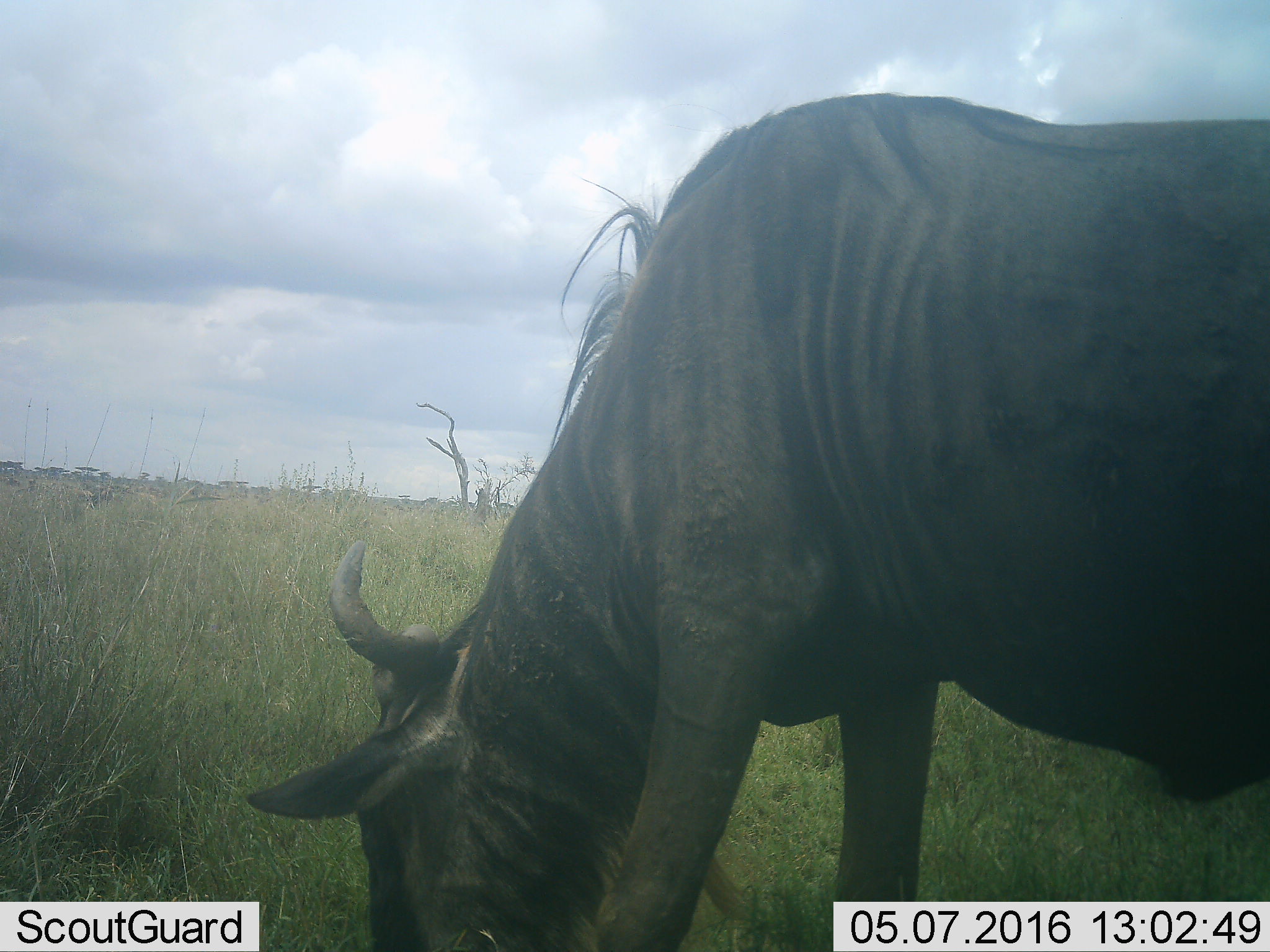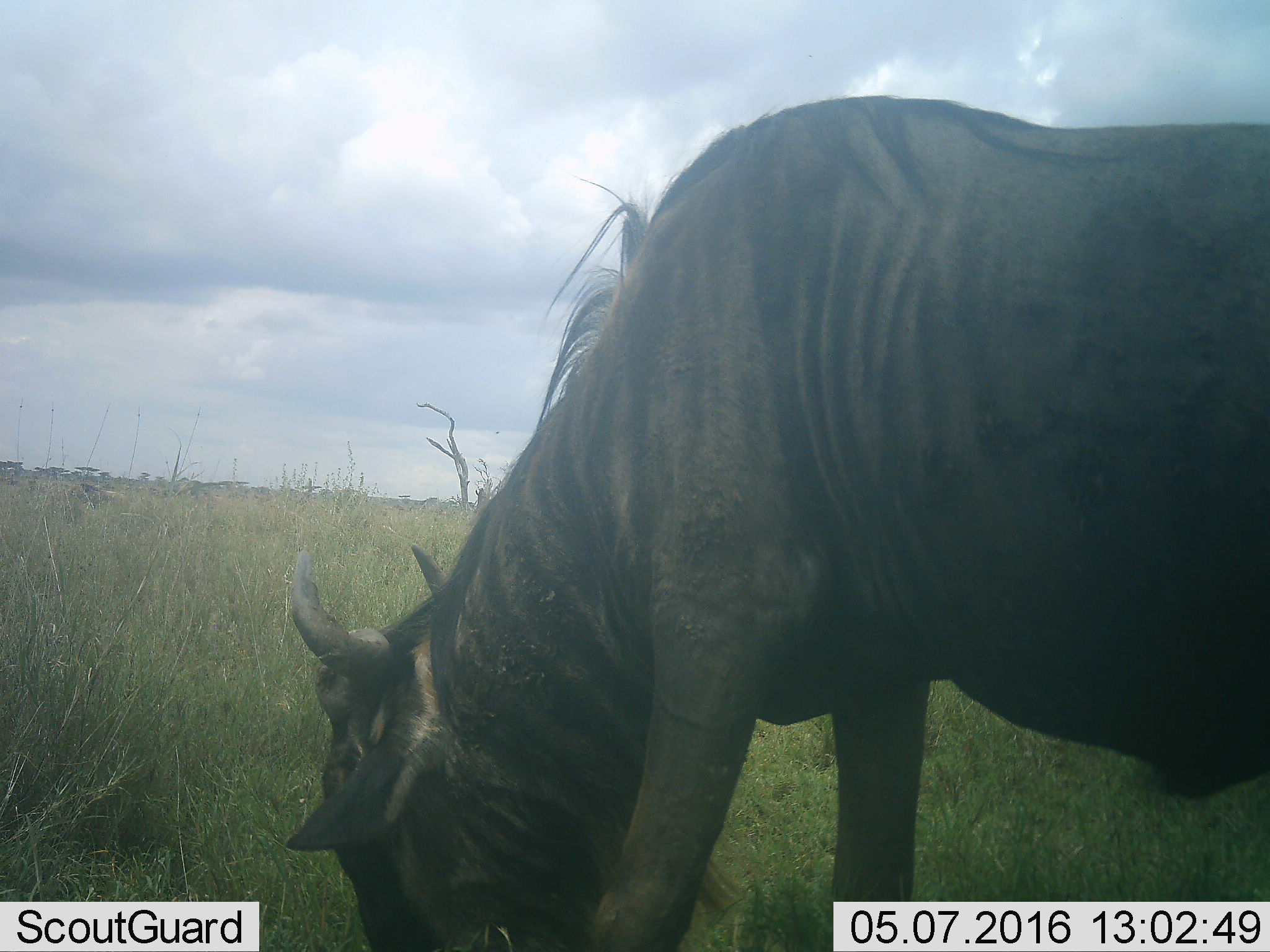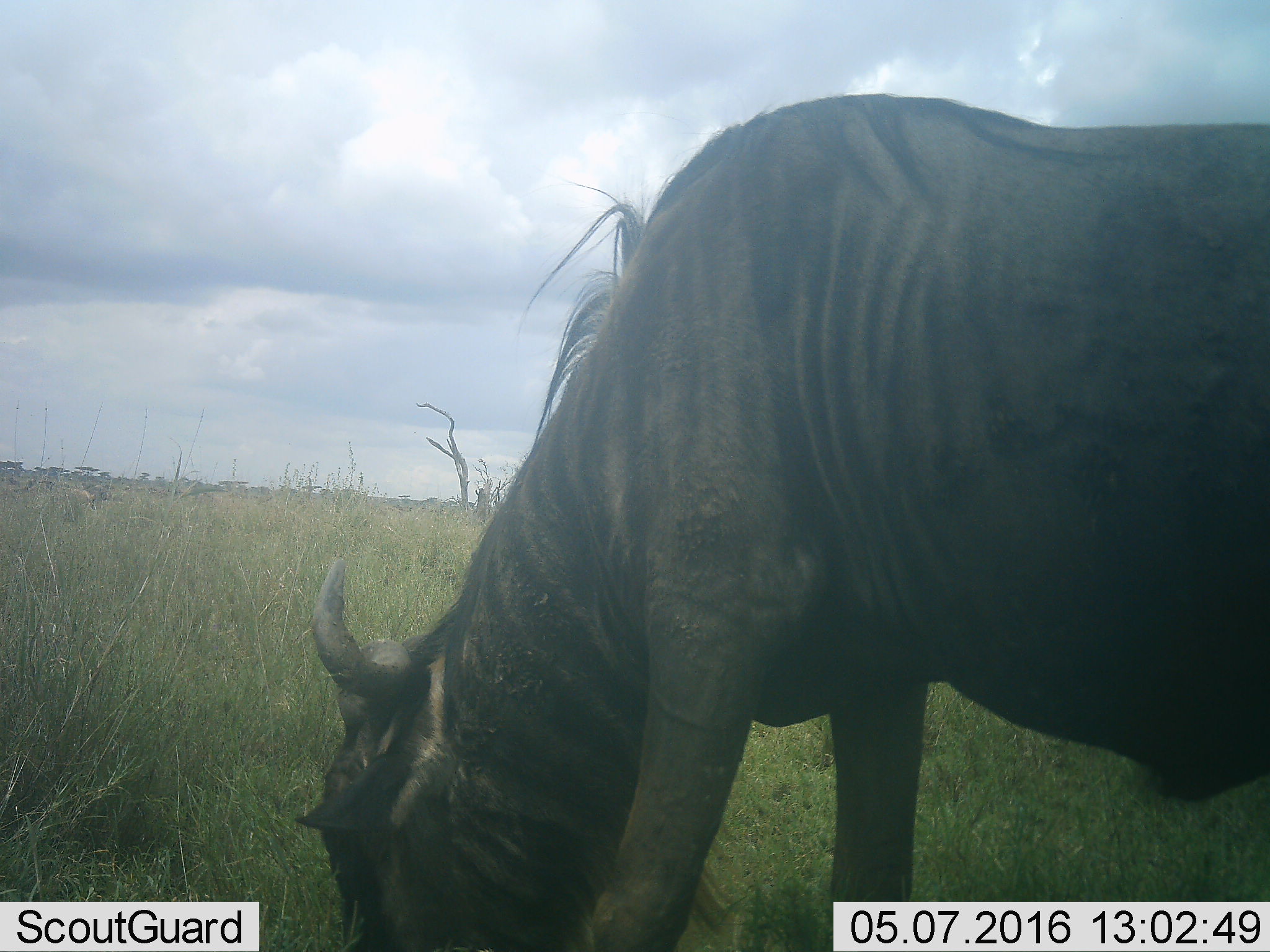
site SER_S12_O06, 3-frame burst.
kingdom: Animalia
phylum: Chordata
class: Mammalia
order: Artiodactyla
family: Bovidae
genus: Connochaetes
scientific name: Connochaetes taurinus taurinus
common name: blue wildebeest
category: wildebeestblue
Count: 1.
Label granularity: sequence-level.